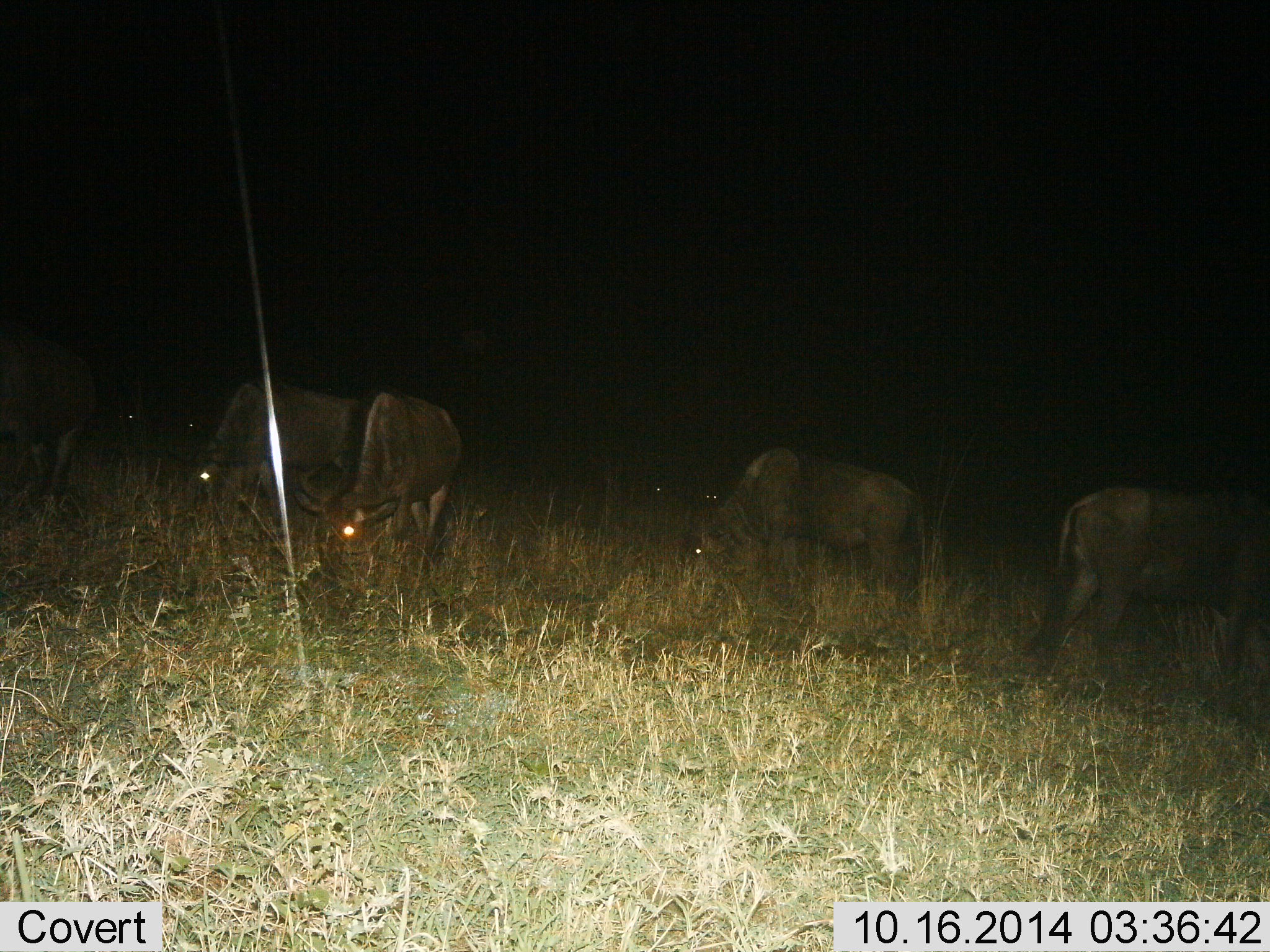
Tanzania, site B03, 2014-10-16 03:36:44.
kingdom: Animalia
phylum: Chordata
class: Mammalia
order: Artiodactyla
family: Bovidae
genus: Connochaetes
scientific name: Connochaetes taurinus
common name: blue wildebeest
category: wildebeest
Wildebeest (blue wildebeest) (Connochaetes taurinus), count 5. Behavior (volunteer vote fractions): standing 30%, resting 0%, moving 0%, interacting 0%. Young present (vote fraction): 0%. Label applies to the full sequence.